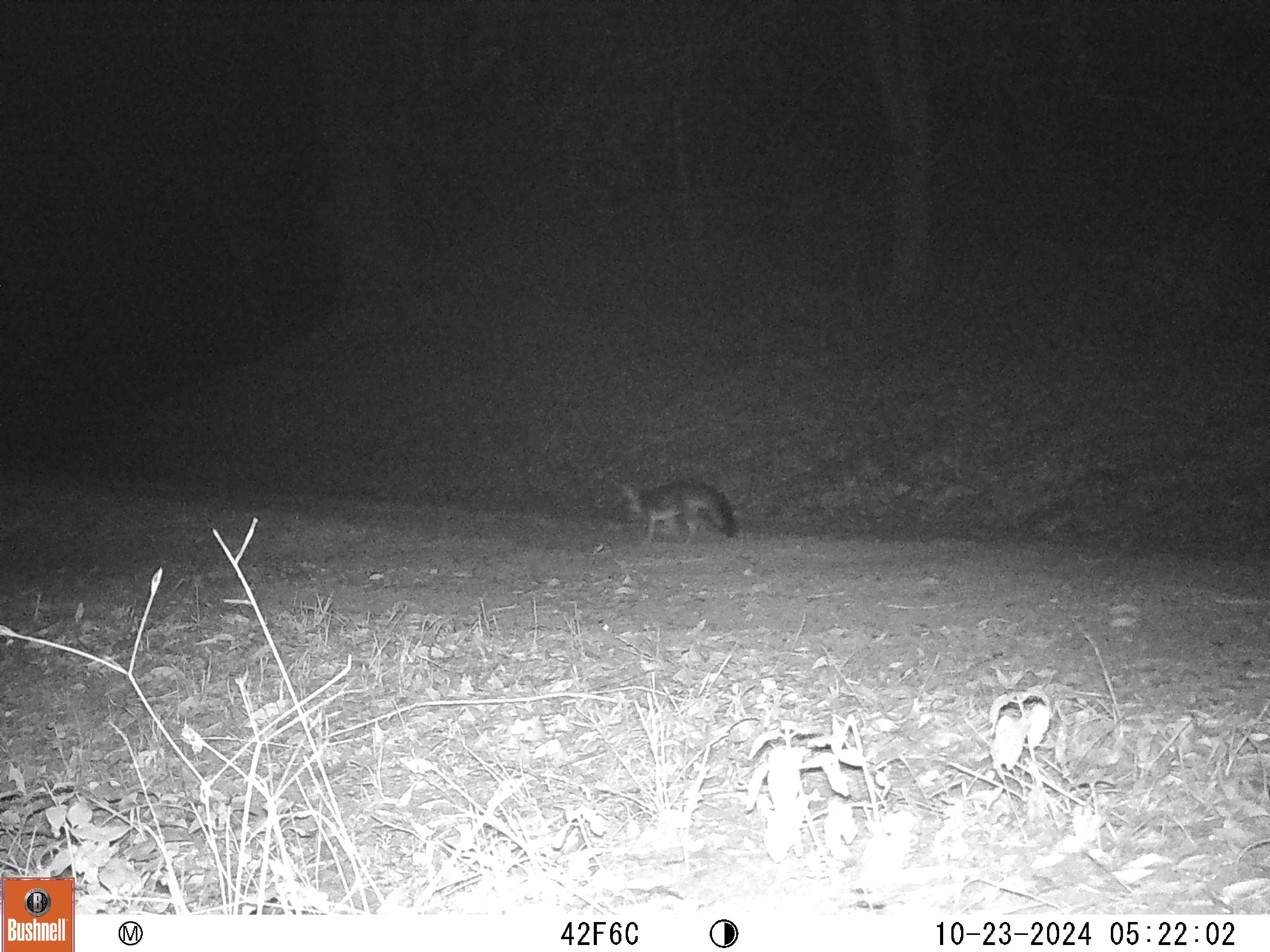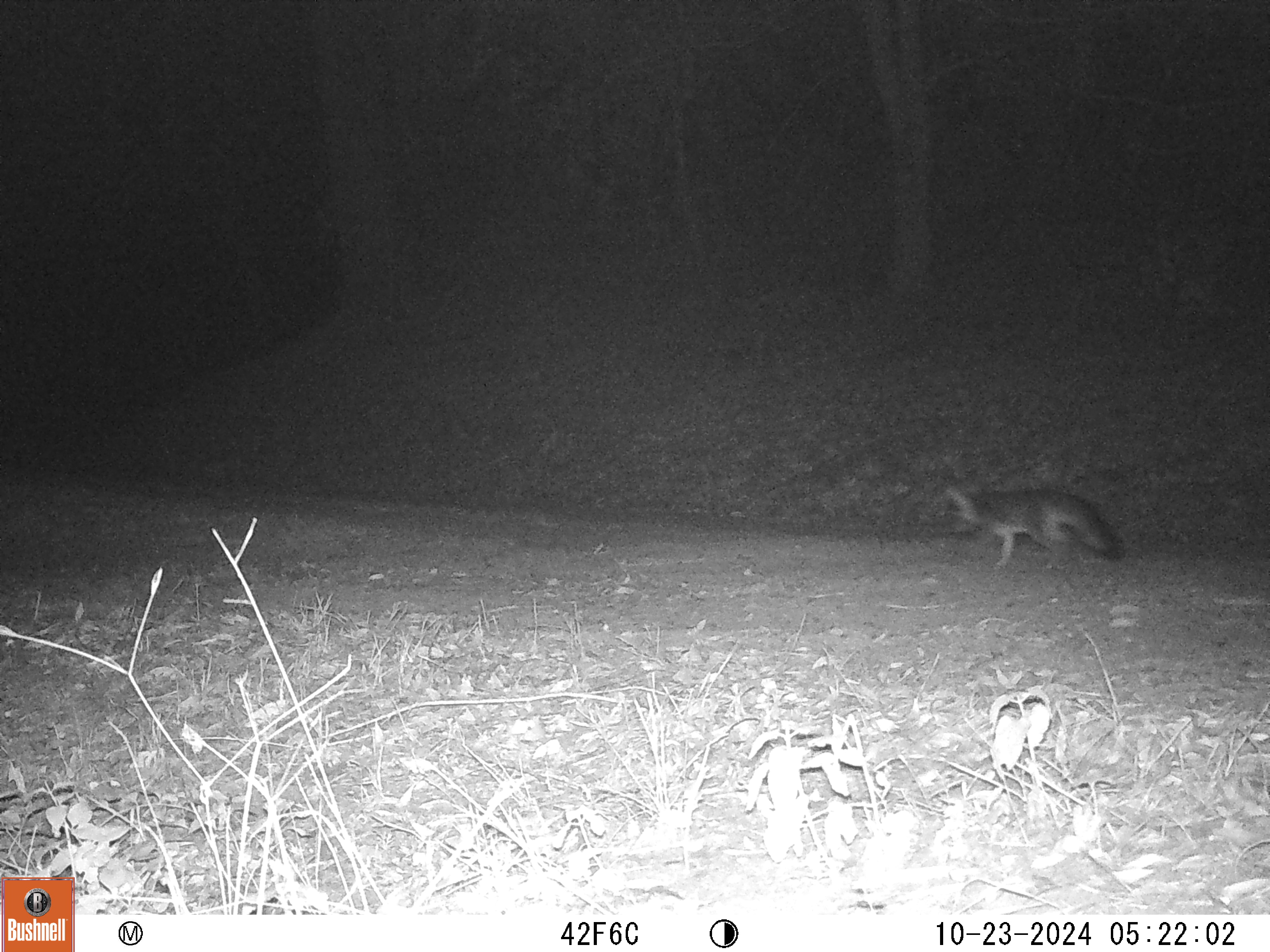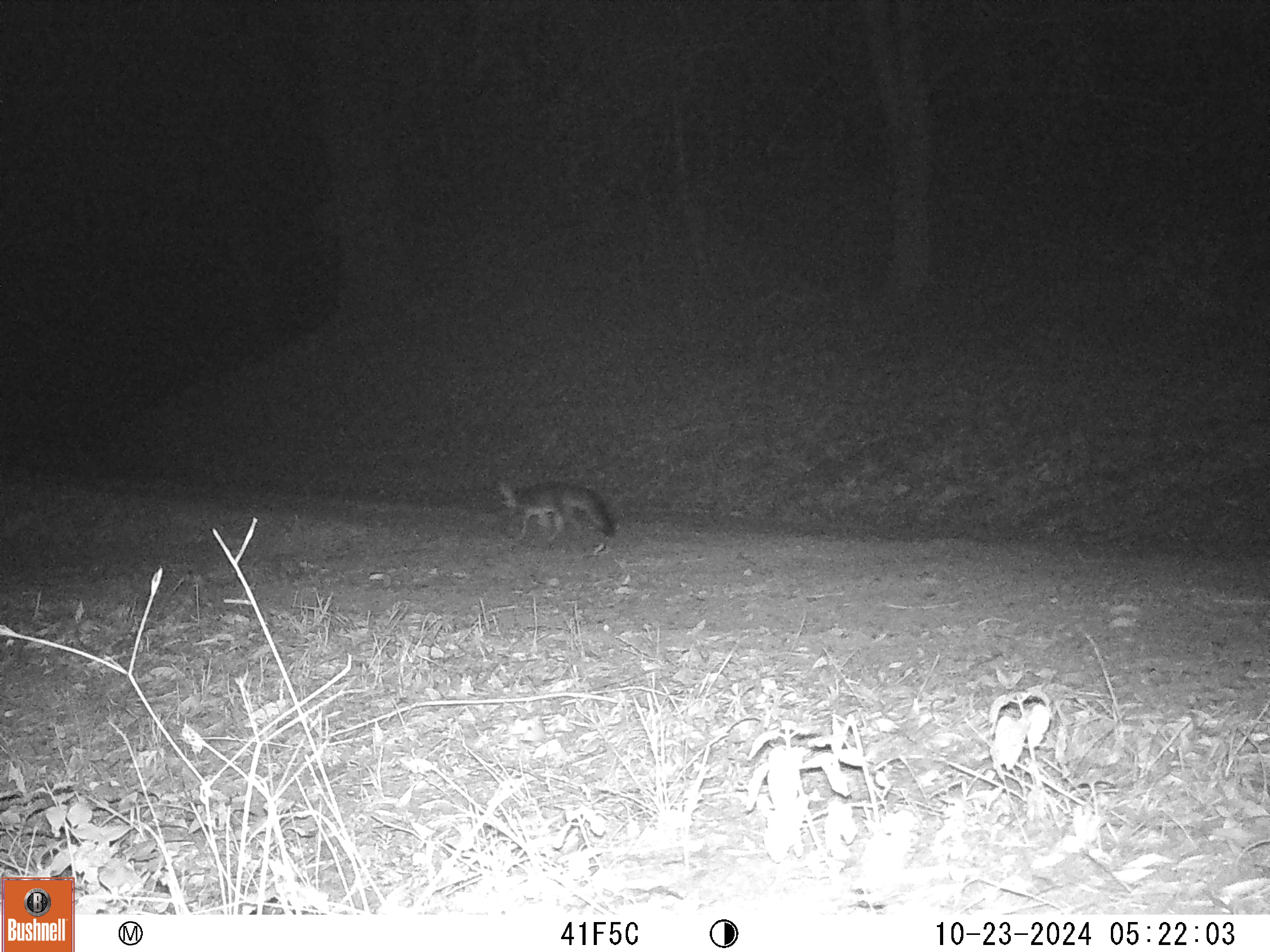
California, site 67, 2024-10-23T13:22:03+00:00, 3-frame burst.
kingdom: Animalia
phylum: Chordata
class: Mammalia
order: Carnivora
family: Canidae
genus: Urocyon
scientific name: Urocyon cinereoargenteus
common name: gray fox